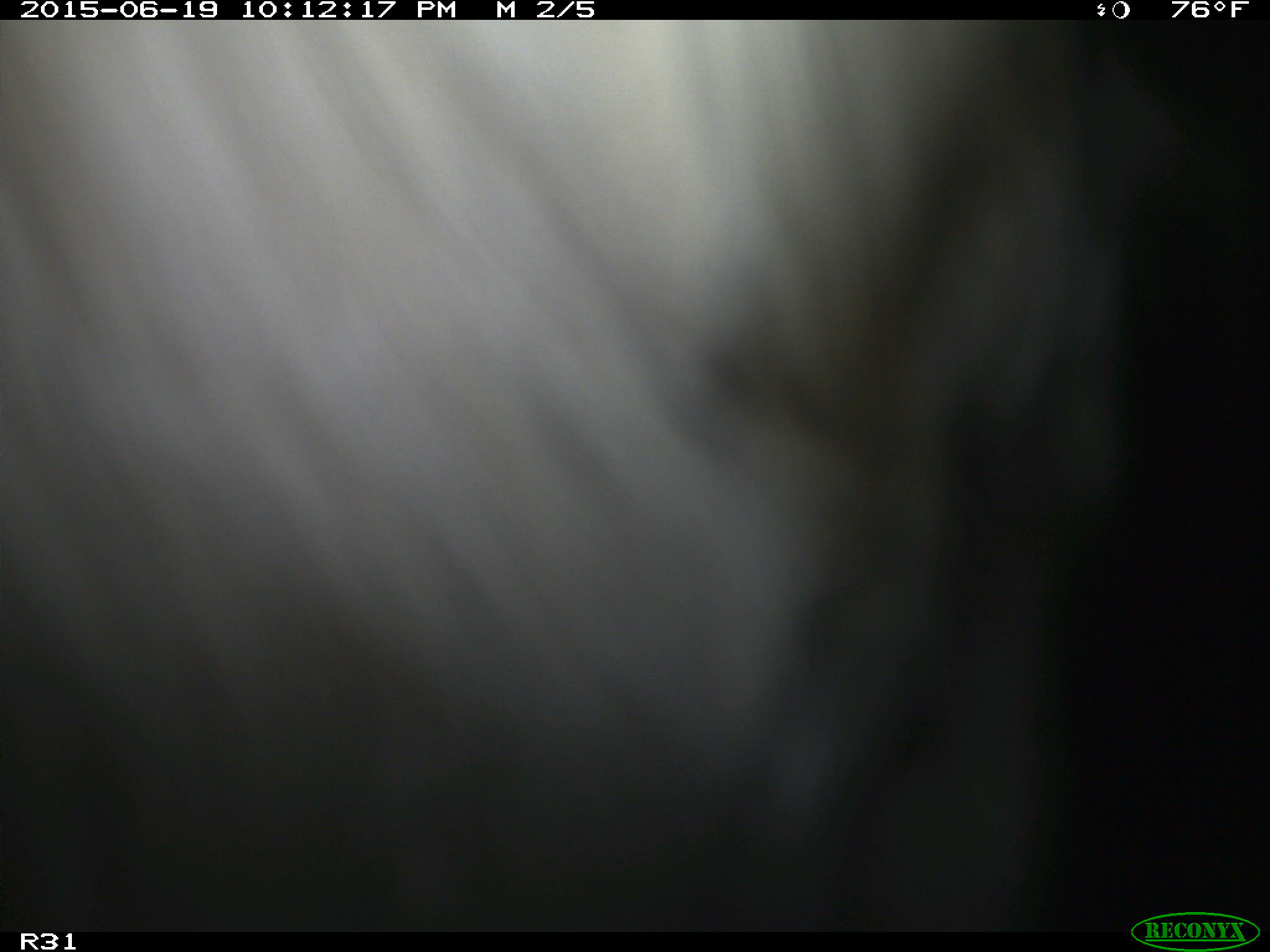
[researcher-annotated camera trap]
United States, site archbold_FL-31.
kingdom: Animalia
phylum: Chordata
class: Mammalia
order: Artiodactyla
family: Bovidae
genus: Bos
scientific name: Bos taurus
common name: domestic cow